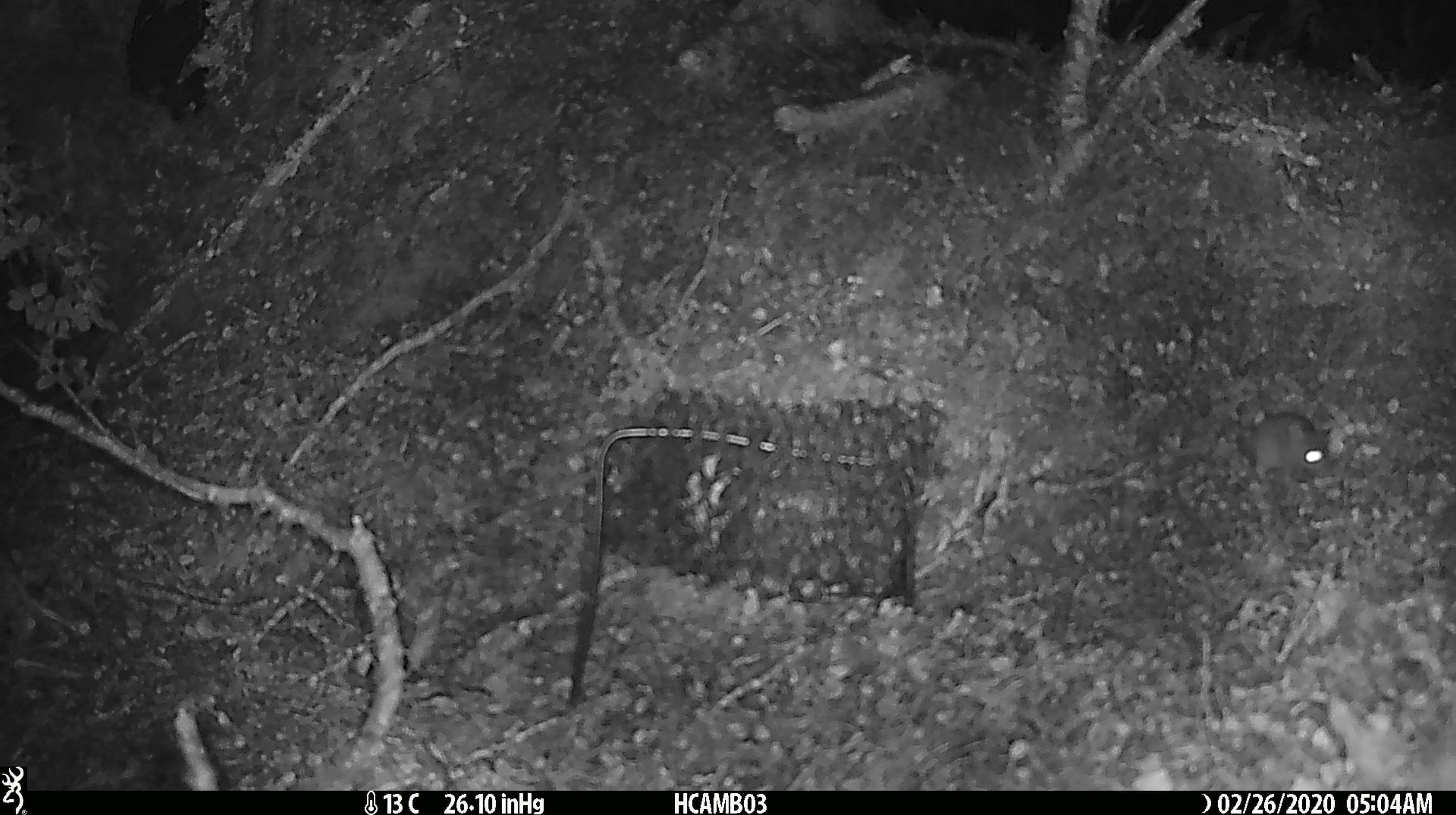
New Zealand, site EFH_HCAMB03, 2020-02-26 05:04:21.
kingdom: Animalia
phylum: Chordata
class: Mammalia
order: Rodentia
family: Muridae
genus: Mus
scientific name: Mus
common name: mouse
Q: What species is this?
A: Mouse (Mus).